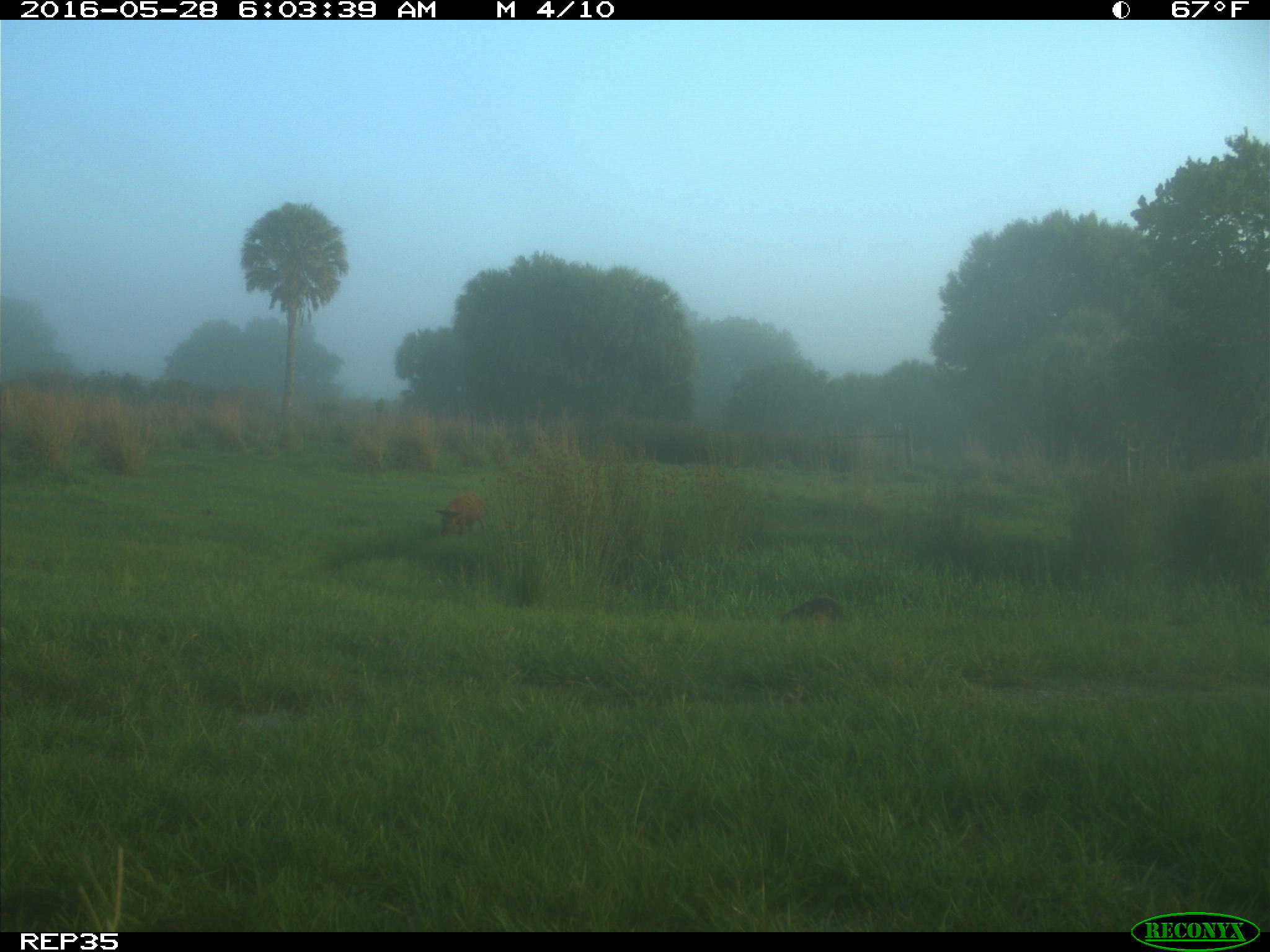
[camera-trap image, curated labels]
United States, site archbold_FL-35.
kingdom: Animalia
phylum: Chordata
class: Mammalia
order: Artiodactyla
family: Suidae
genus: Sus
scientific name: Sus scrofa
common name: wild boar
Sus scrofa (wild boar).